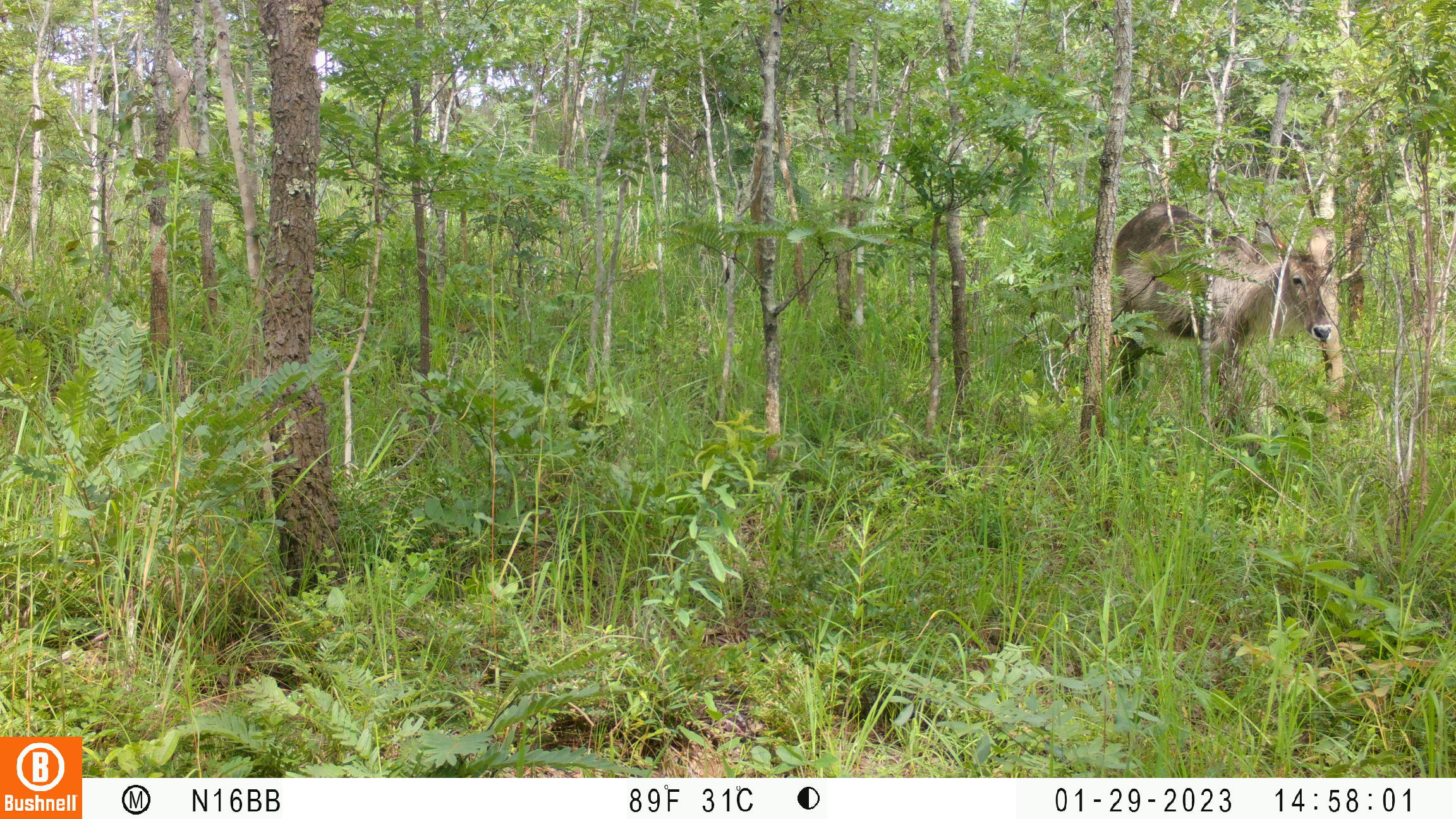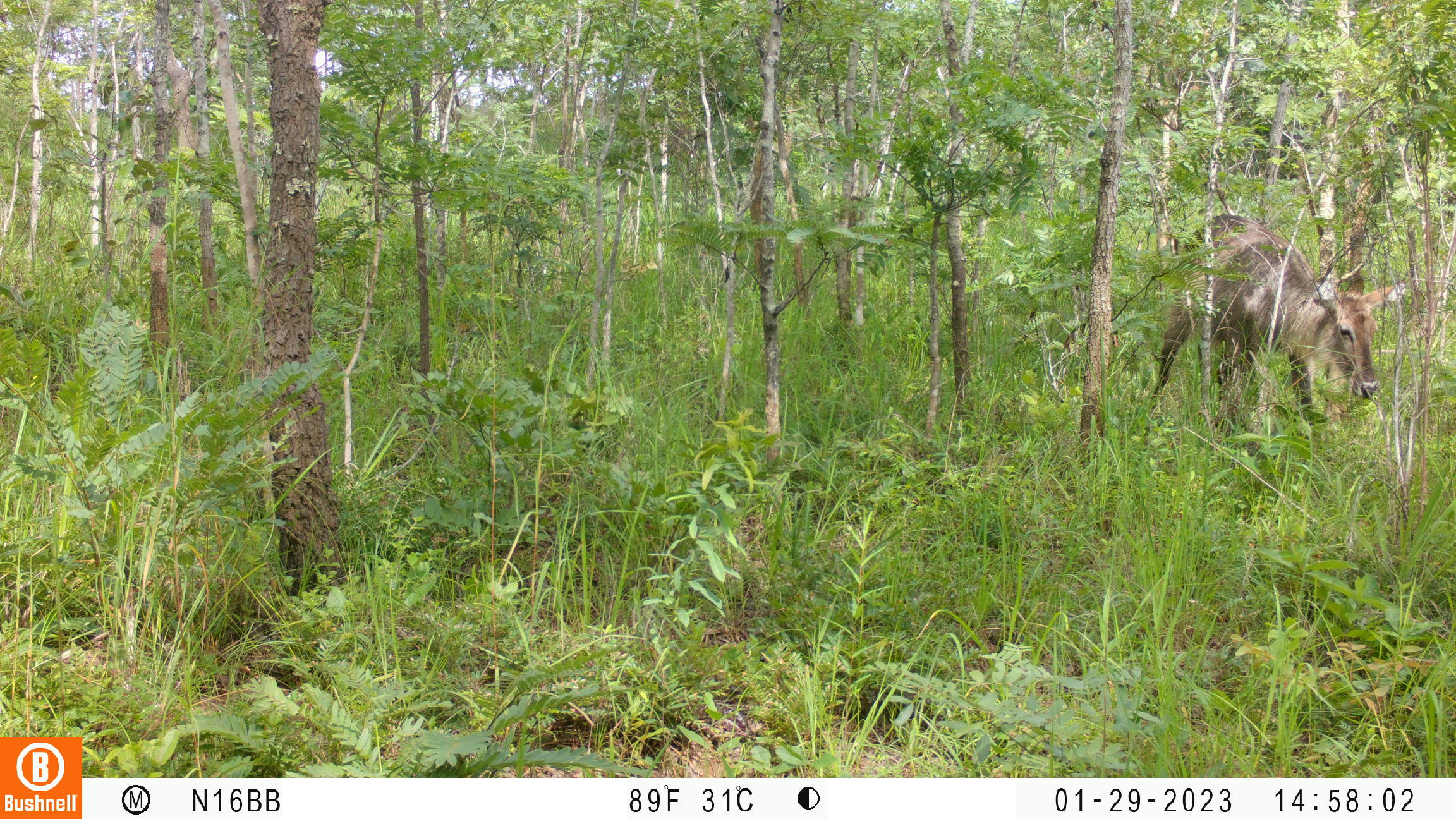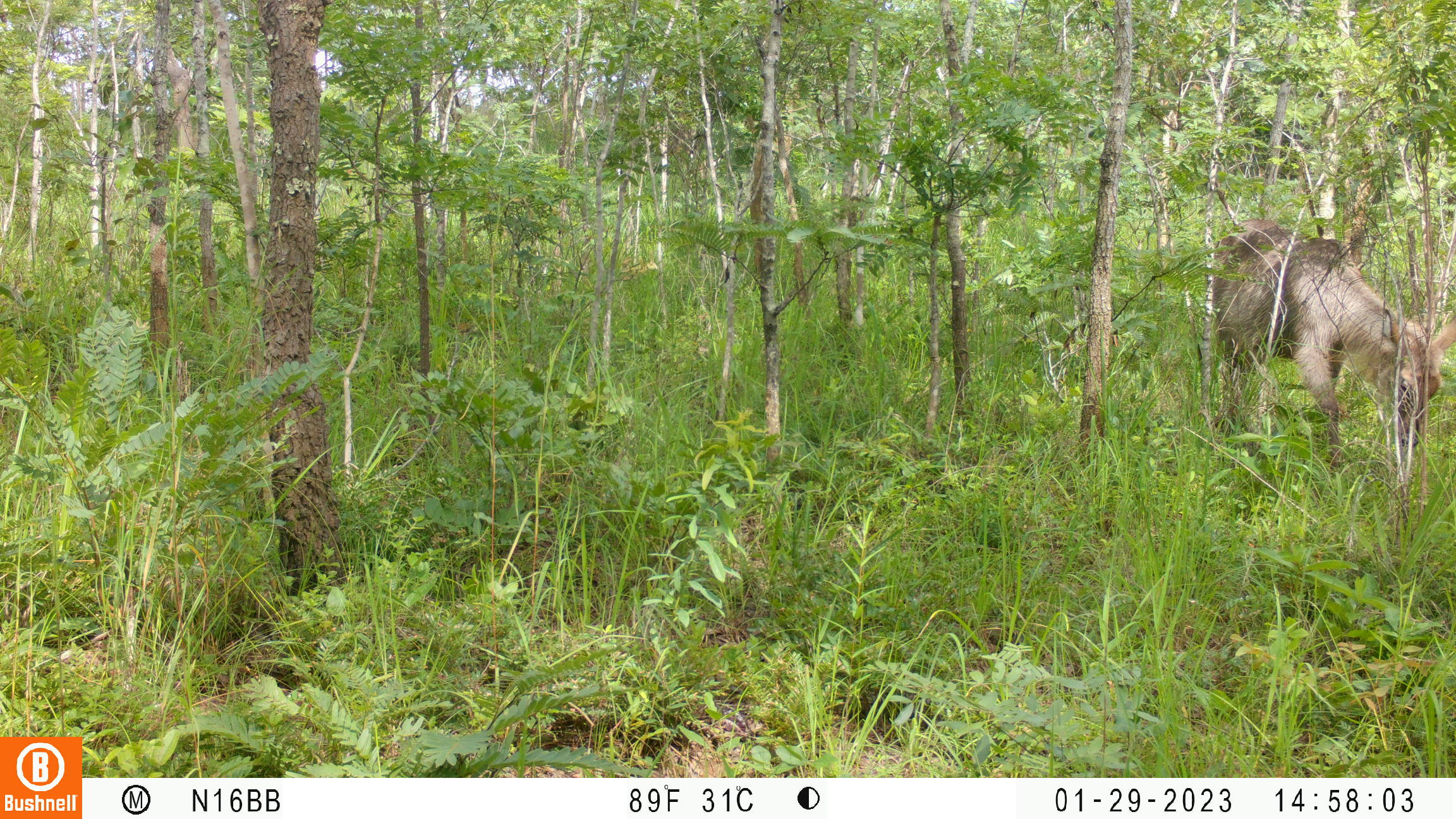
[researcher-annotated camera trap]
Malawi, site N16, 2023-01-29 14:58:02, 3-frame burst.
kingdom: Animalia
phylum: Chordata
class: Mammalia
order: Artiodactyla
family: Bovidae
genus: Kobus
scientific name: Kobus ellipsiprymnus ellipsiprymnus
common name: common waterbuck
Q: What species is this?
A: Common waterbuck (Kobus ellipsiprymnus ellipsiprymnus).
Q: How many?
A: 1.